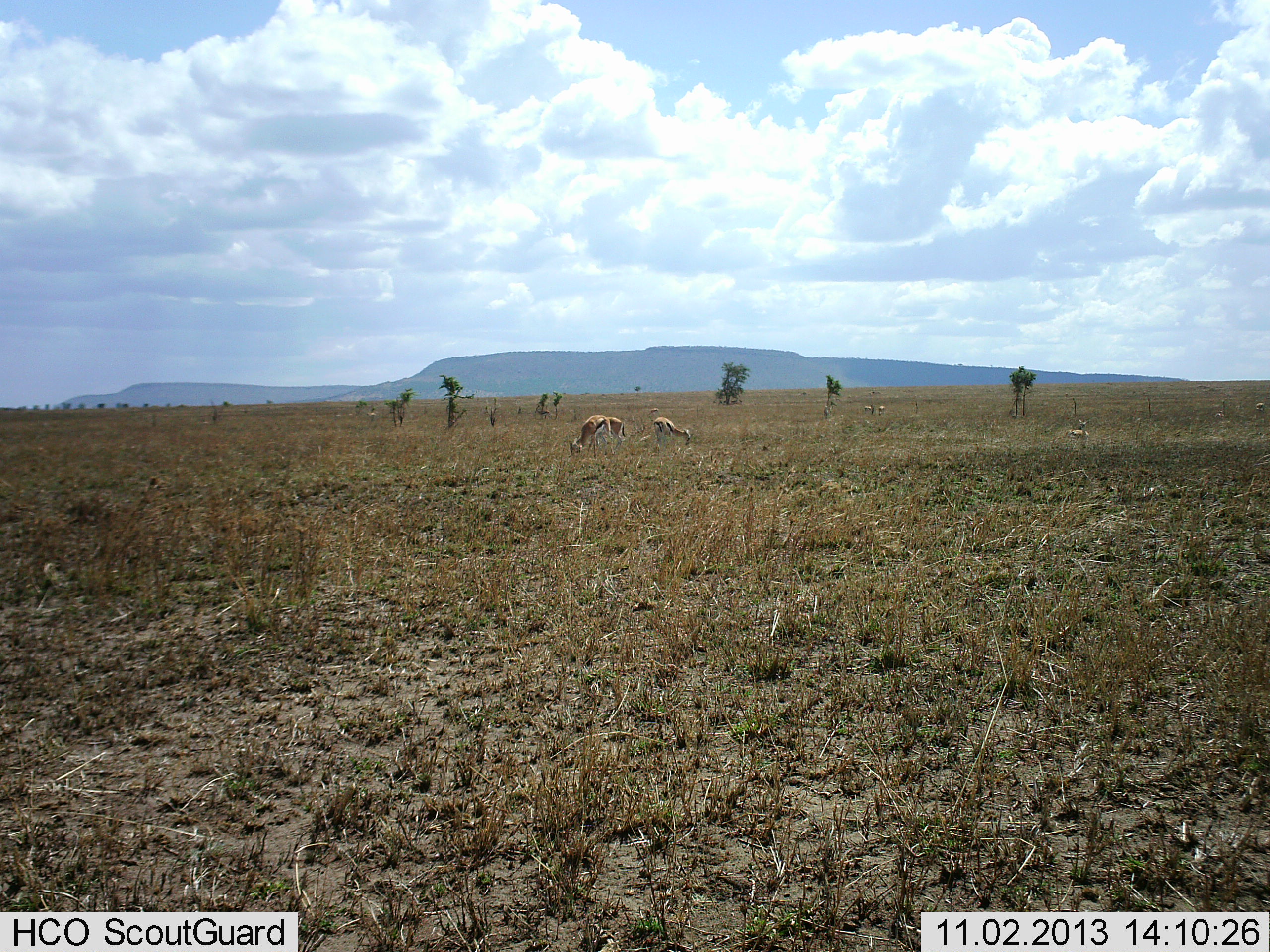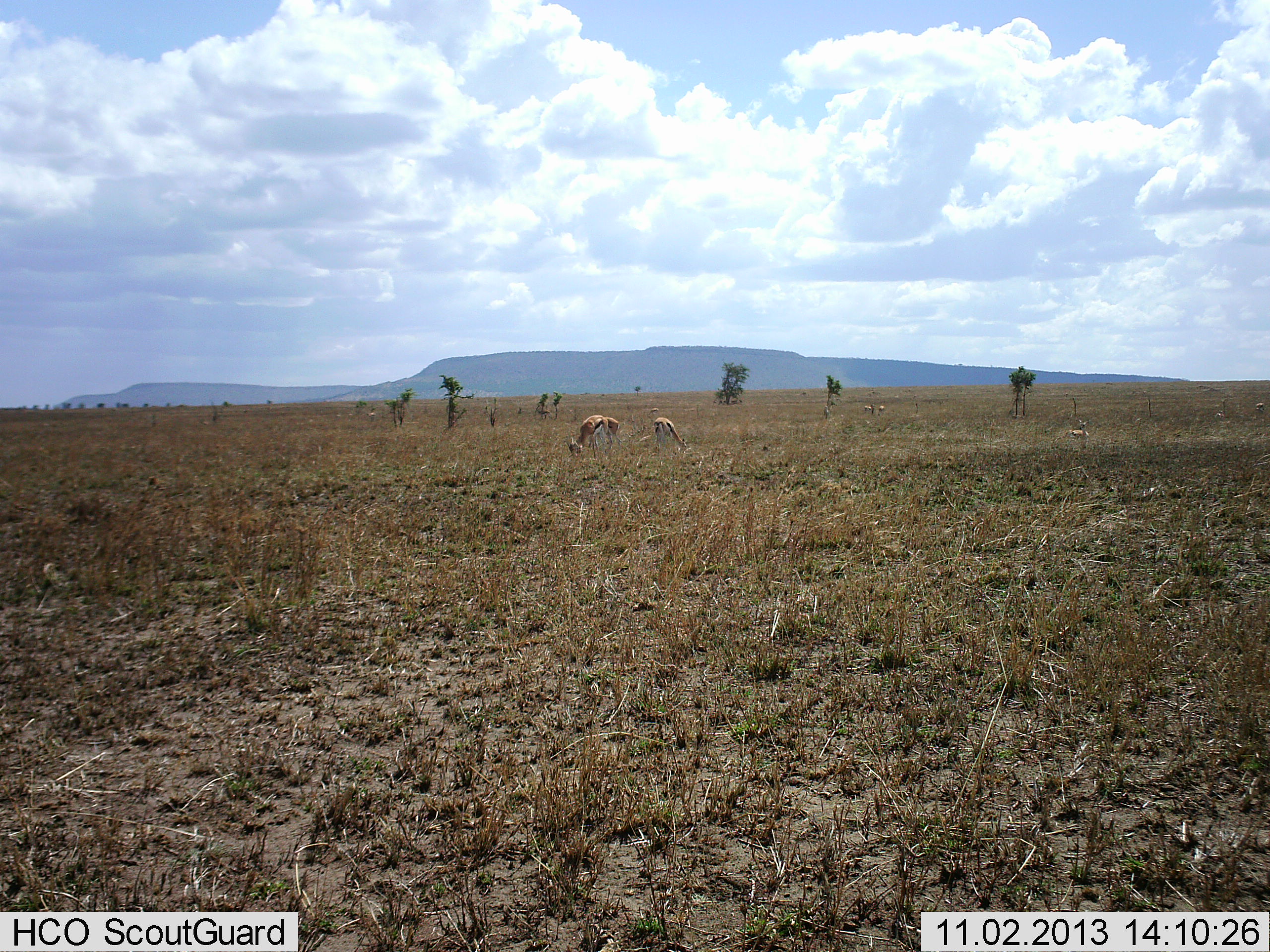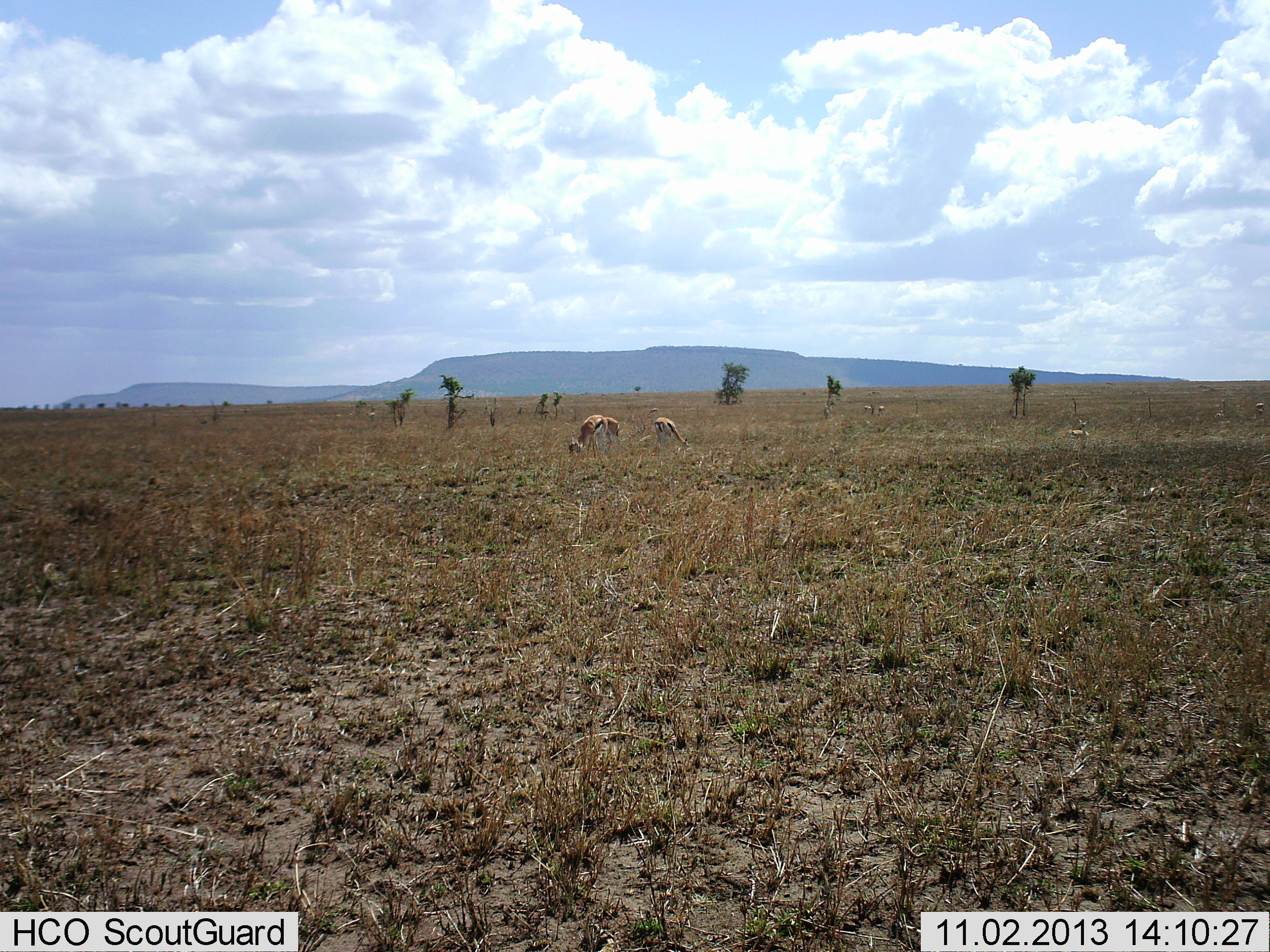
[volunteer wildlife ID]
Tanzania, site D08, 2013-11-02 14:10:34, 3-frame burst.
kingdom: Animalia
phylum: Chordata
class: Mammalia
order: Artiodactyla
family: Bovidae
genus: Eudorcas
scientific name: Eudorcas thomsonii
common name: thomson's gazelle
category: gazellethomsons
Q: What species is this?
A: Gazellethomsons (thomson's gazelle) (Eudorcas thomsonii).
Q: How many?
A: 4.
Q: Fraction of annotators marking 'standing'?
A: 10%.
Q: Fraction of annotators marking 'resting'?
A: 20%.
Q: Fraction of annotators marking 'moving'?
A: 0%.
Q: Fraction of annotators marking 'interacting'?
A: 0%.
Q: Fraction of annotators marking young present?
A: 10%.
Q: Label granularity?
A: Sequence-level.